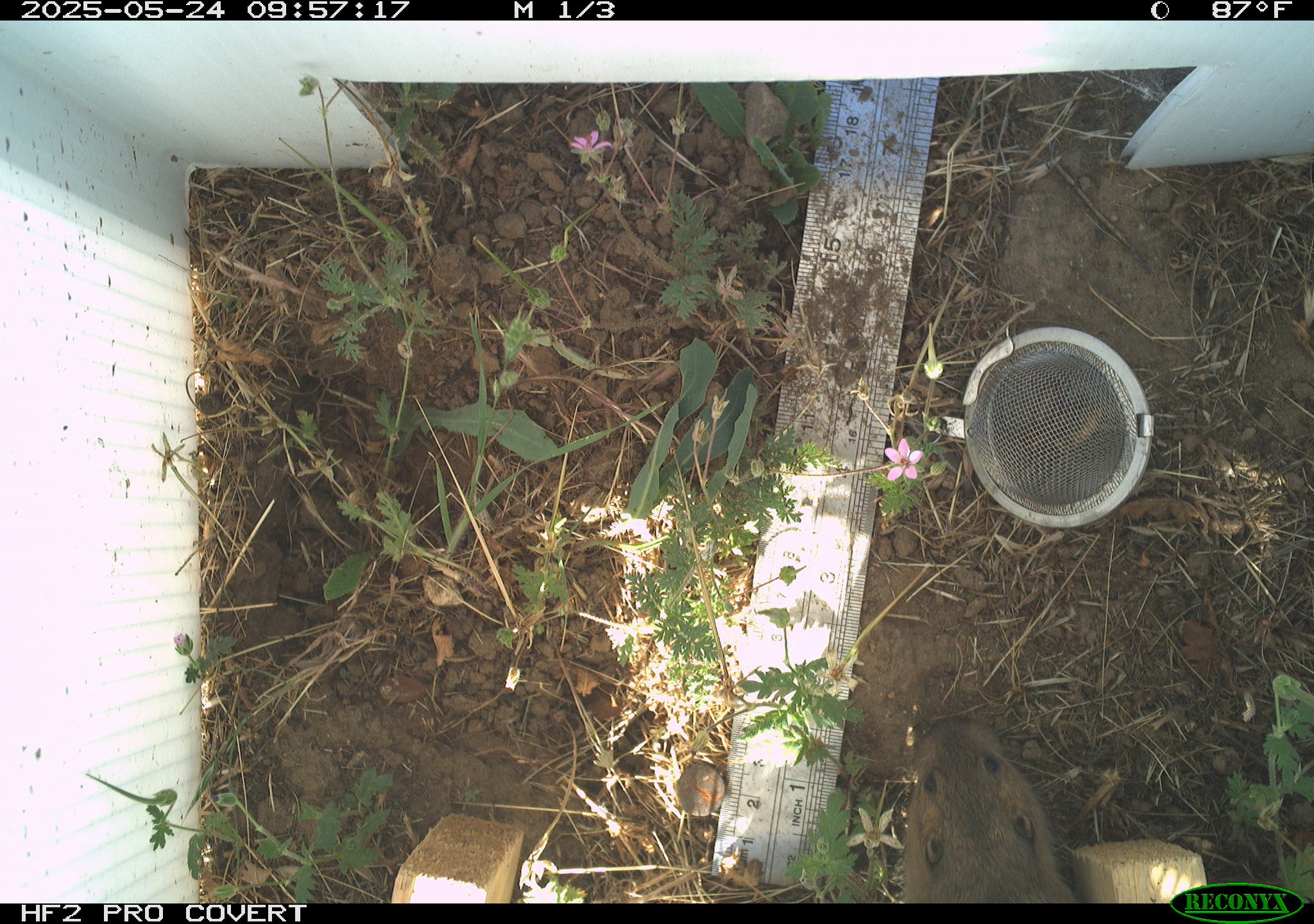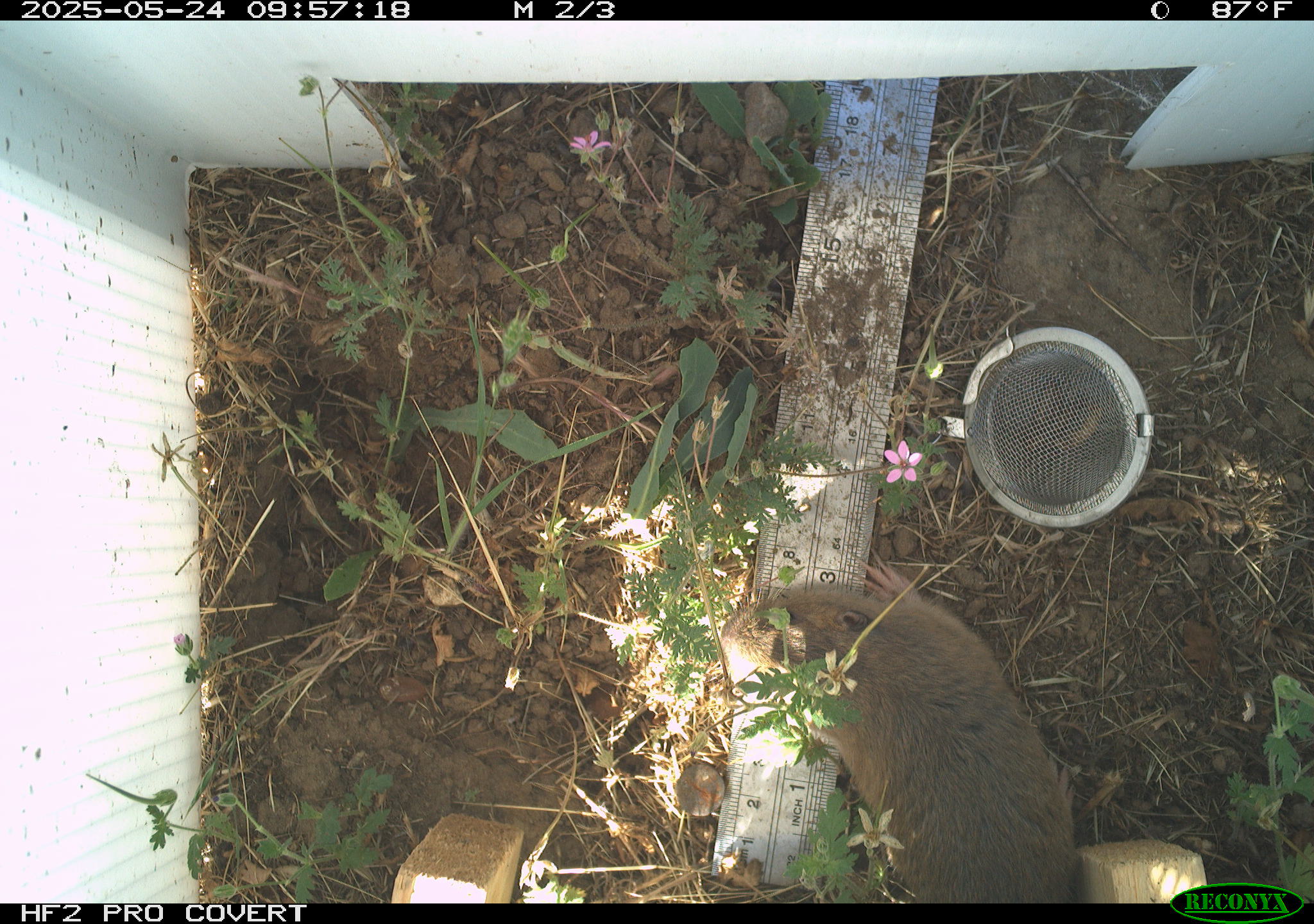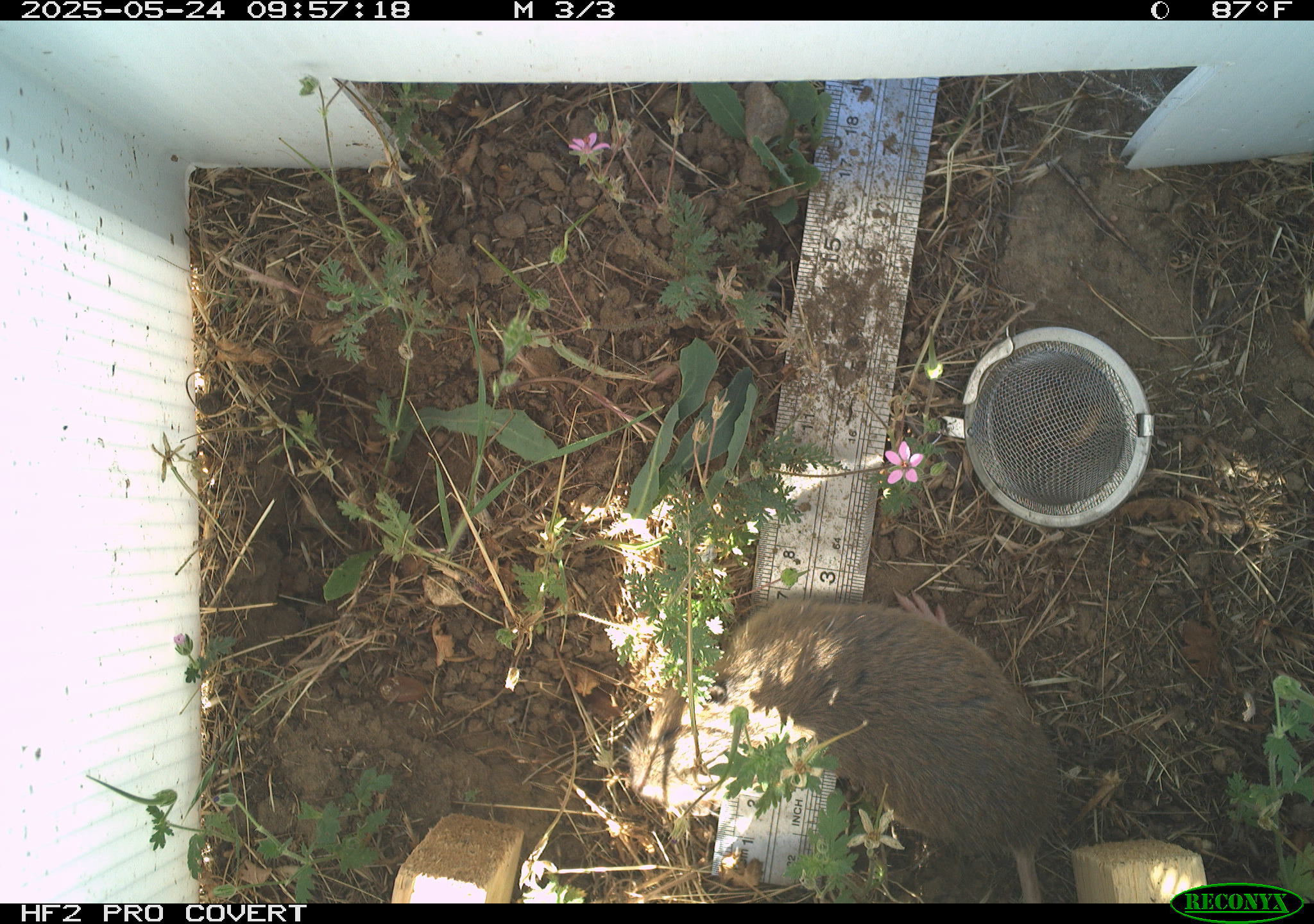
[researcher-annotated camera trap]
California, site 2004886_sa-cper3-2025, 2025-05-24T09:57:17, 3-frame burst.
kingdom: Animalia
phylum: Chordata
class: Mammalia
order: Rodentia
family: Cricetidae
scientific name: Arvicolinae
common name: voles, lemmings, and muskrats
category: arvicolinae subfamily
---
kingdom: Animalia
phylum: Chordata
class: Mammalia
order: Rodentia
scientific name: Rodentia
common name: rodent